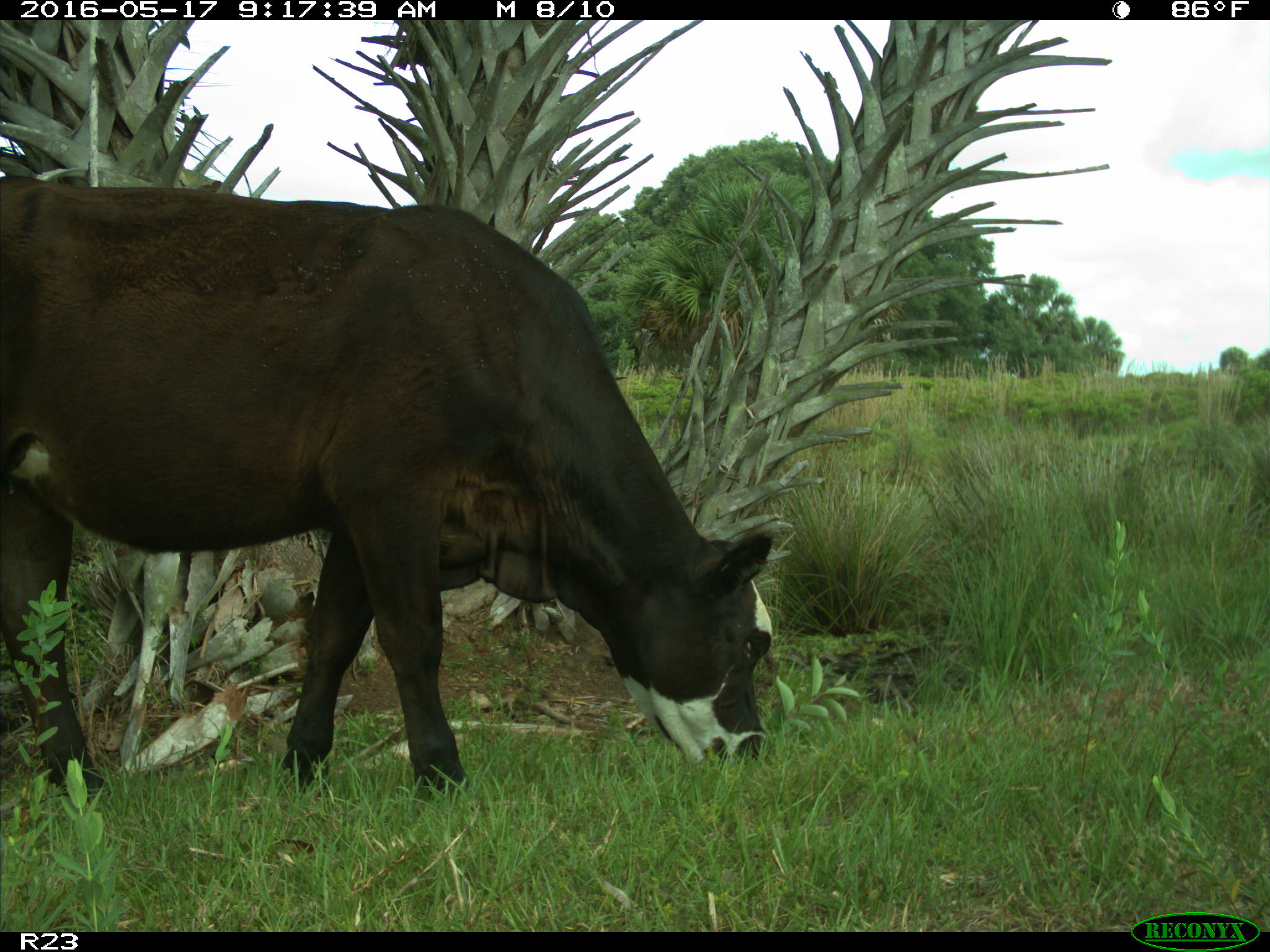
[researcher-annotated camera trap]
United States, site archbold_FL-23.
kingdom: Animalia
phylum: Chordata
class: Mammalia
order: Artiodactyla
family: Bovidae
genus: Bos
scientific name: Bos taurus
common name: domestic cow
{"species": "Bos taurus (domestic cow)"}